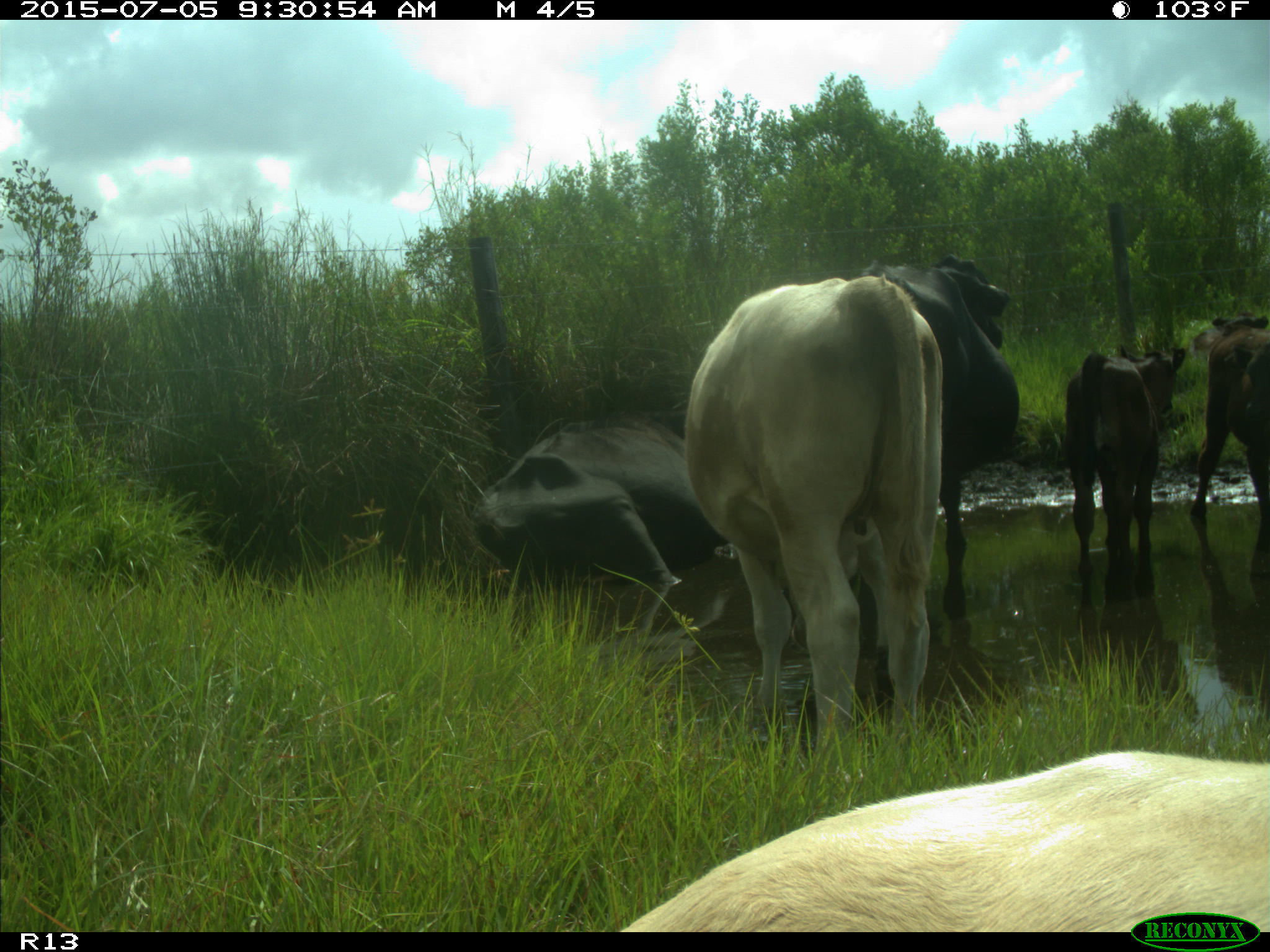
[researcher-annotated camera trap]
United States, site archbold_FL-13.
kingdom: Animalia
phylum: Chordata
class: Mammalia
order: Artiodactyla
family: Bovidae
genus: Bos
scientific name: Bos taurus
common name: domestic cow